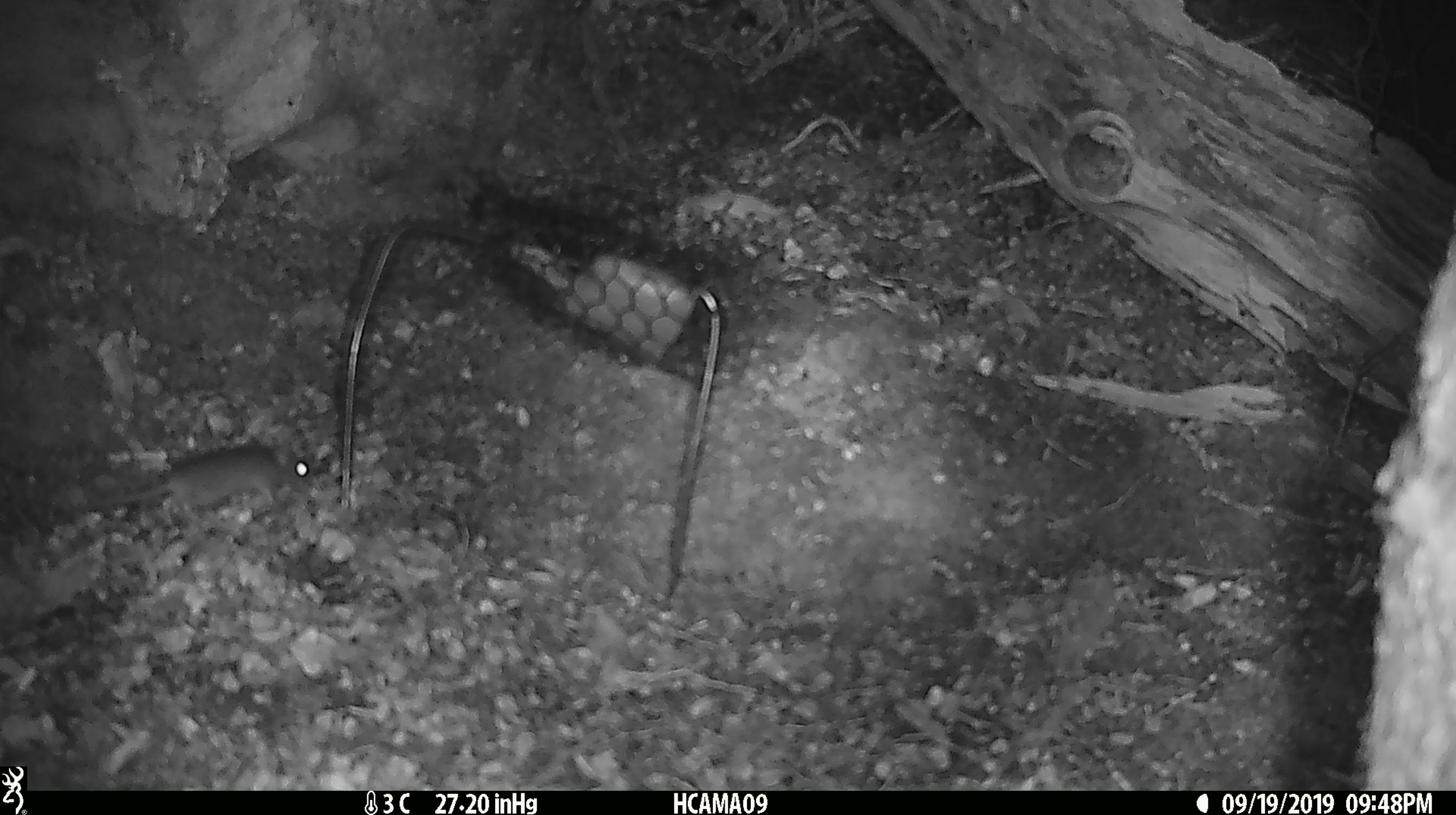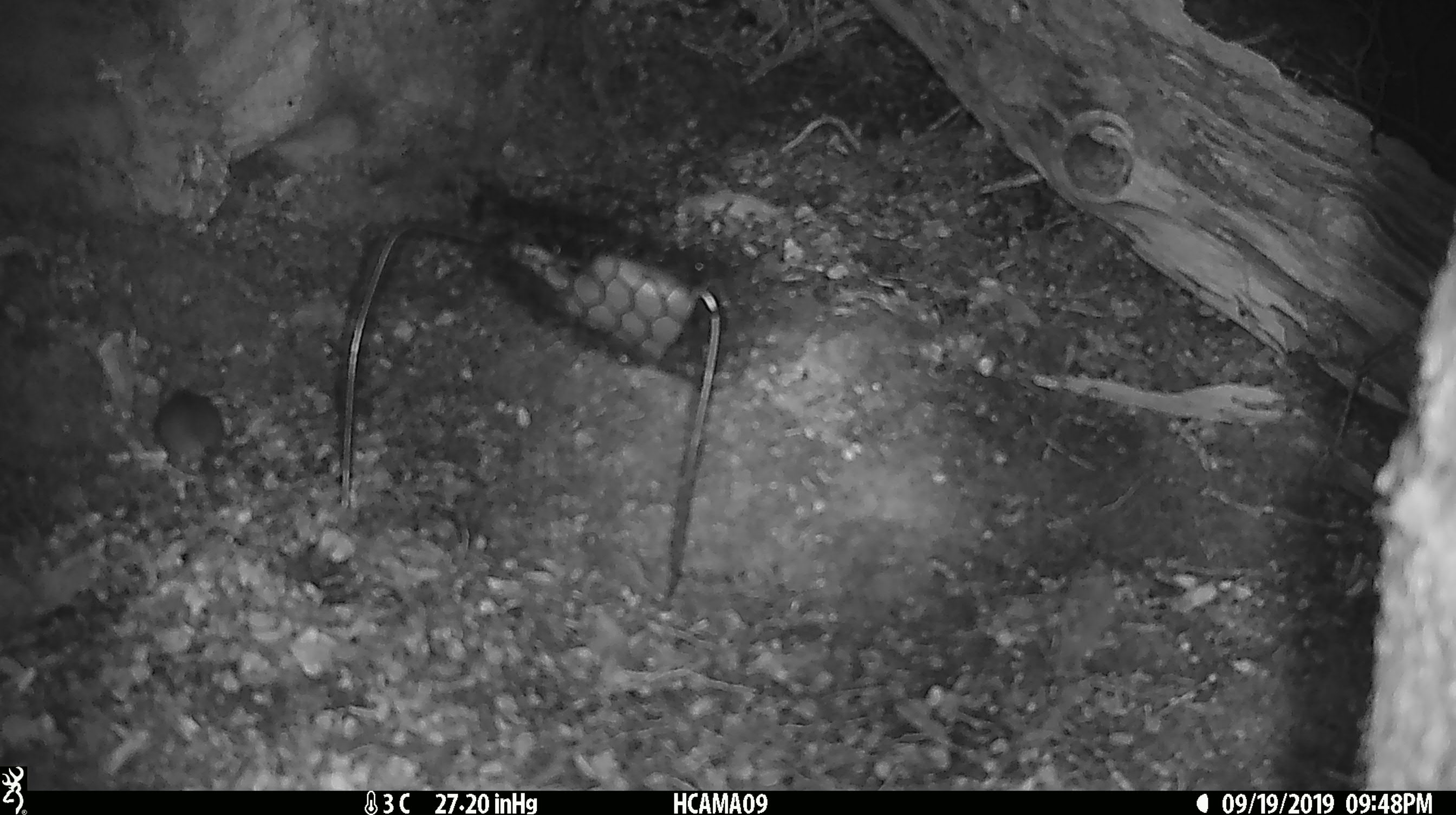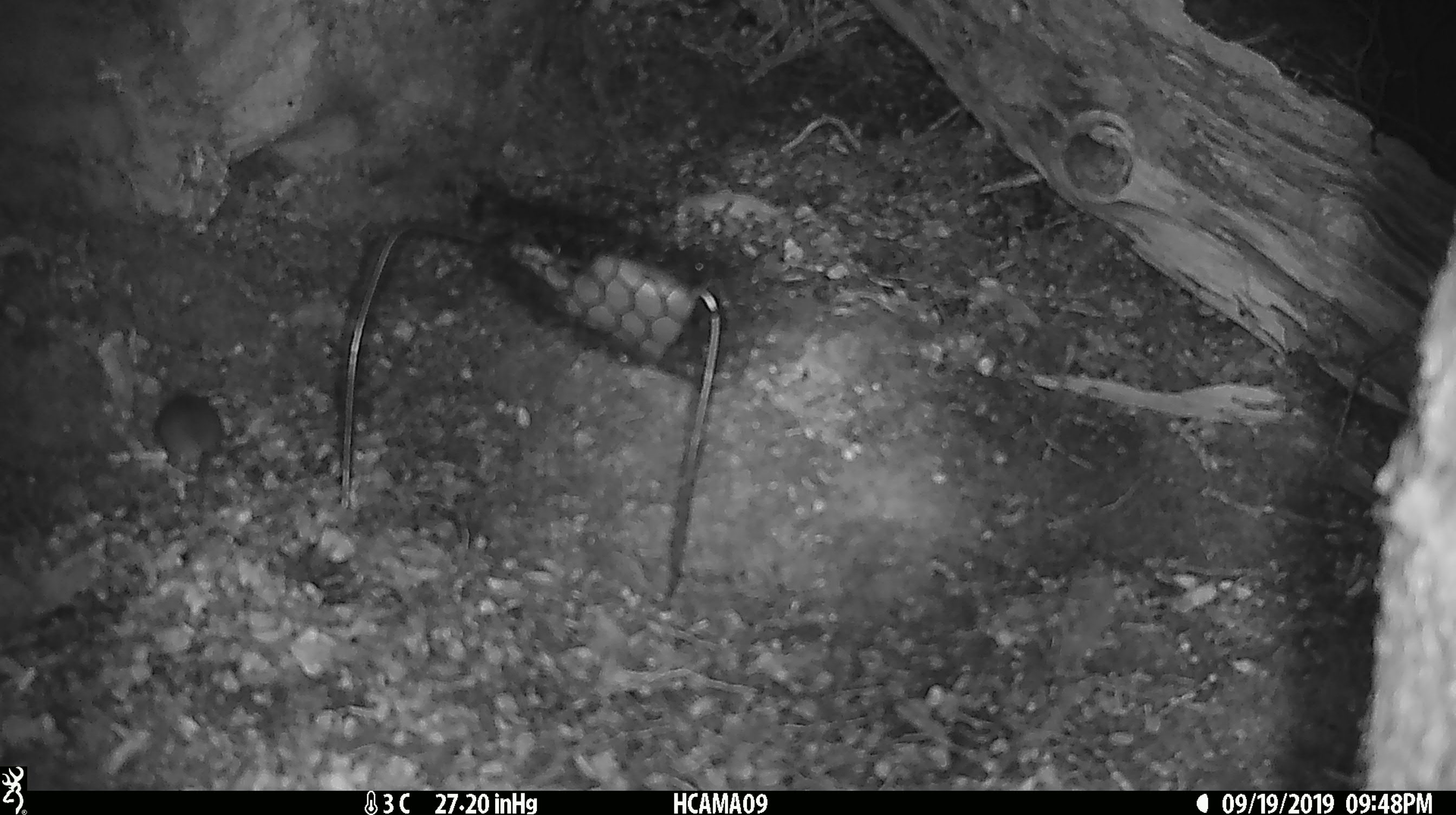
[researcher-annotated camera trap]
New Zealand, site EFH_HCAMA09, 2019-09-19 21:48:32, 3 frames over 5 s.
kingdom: Animalia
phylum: Chordata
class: Mammalia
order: Rodentia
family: Muridae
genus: Mus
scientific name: Mus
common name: mouse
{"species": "mouse (Mus)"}